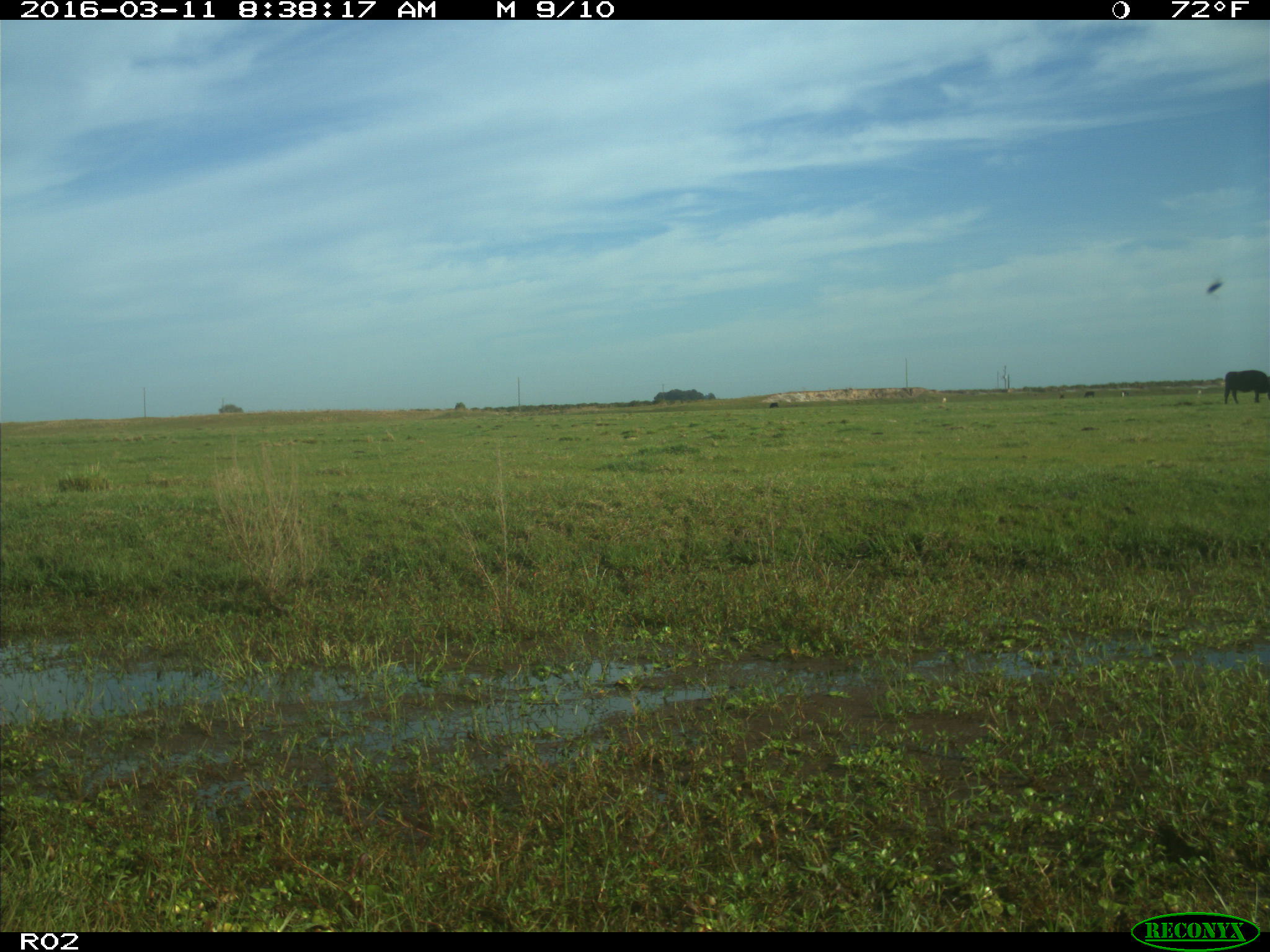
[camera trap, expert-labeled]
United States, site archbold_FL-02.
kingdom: Animalia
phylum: Chordata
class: Mammalia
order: Artiodactyla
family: Bovidae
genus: Bos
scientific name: Bos taurus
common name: domestic cow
Bos taurus (domestic cow).